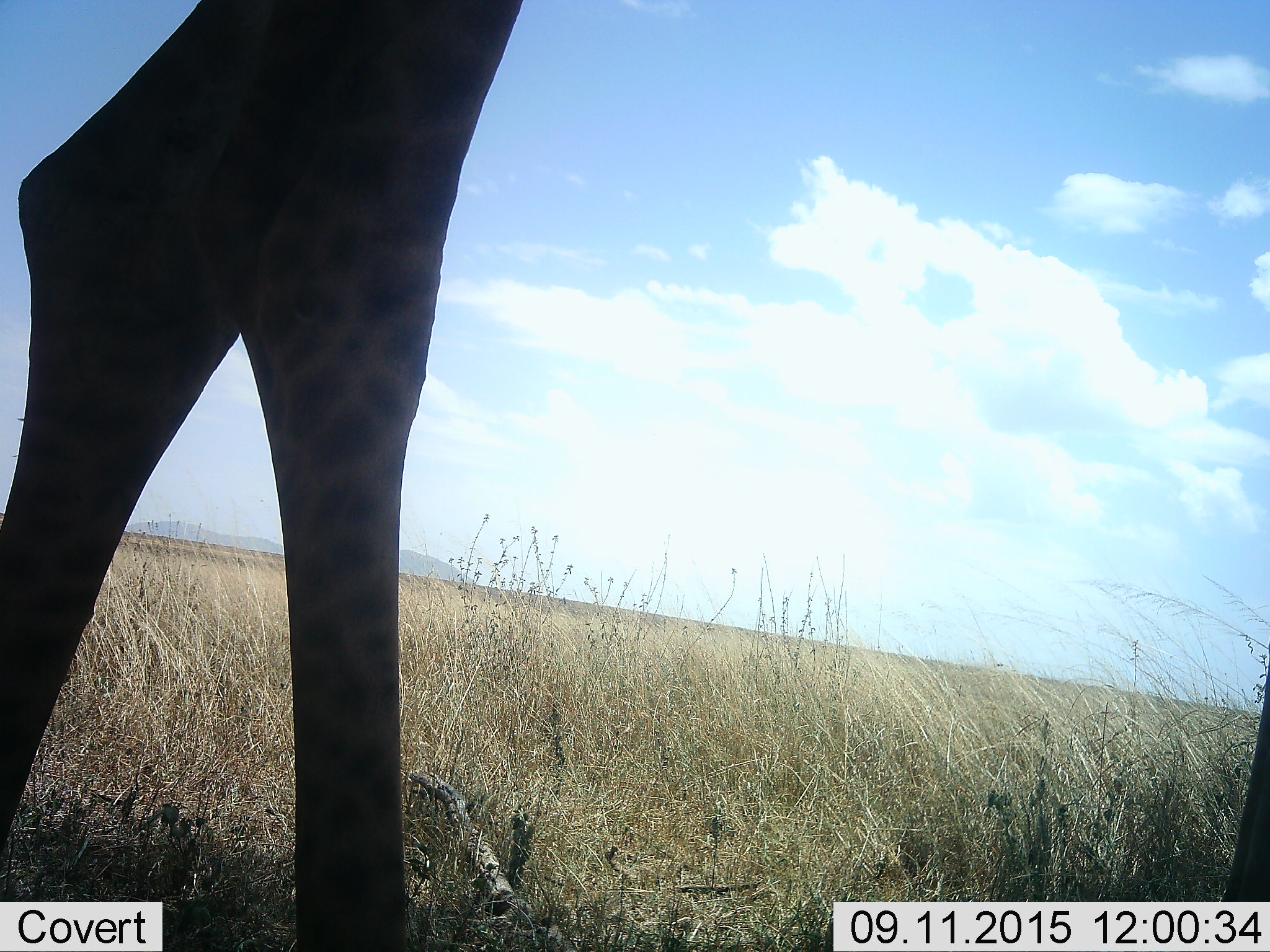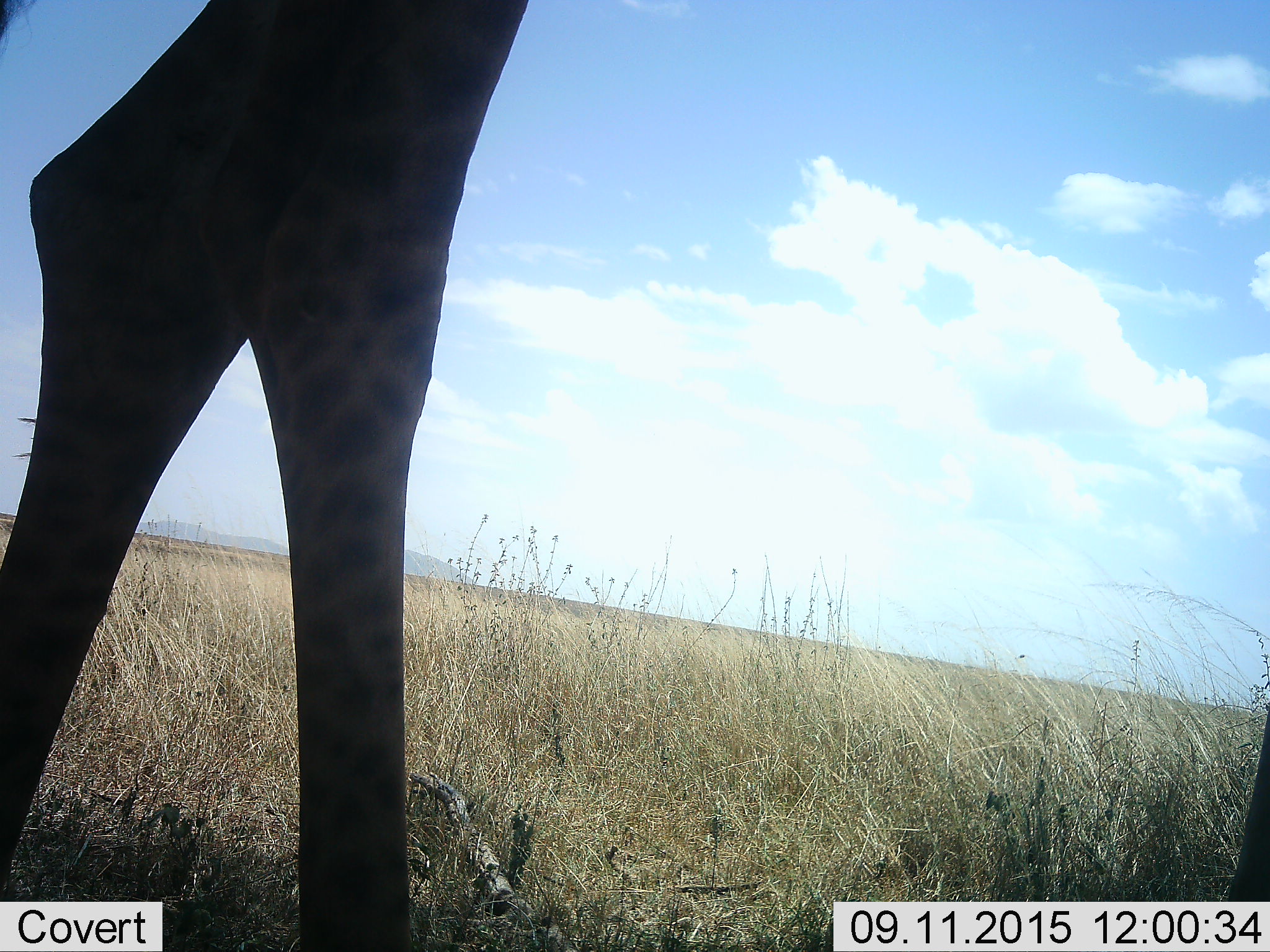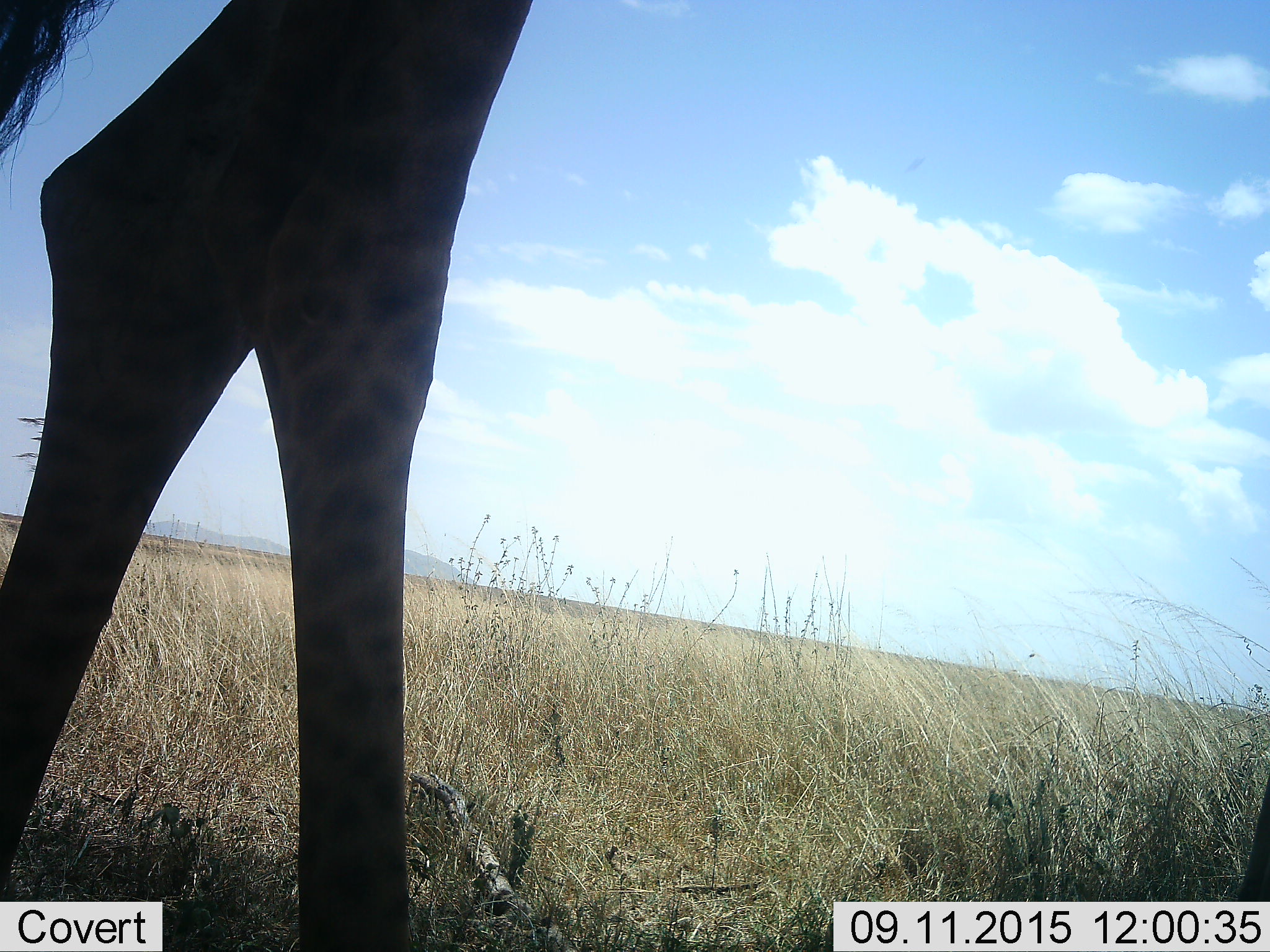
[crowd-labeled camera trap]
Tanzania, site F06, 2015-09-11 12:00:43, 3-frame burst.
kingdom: Animalia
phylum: Chordata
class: Mammalia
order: Artiodactyla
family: Giraffidae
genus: Giraffa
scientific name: Giraffa camelopardalis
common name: giraffe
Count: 1.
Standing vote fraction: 67%.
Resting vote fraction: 6%.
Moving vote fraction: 39%.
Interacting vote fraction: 0%.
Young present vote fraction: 0%.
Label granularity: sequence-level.